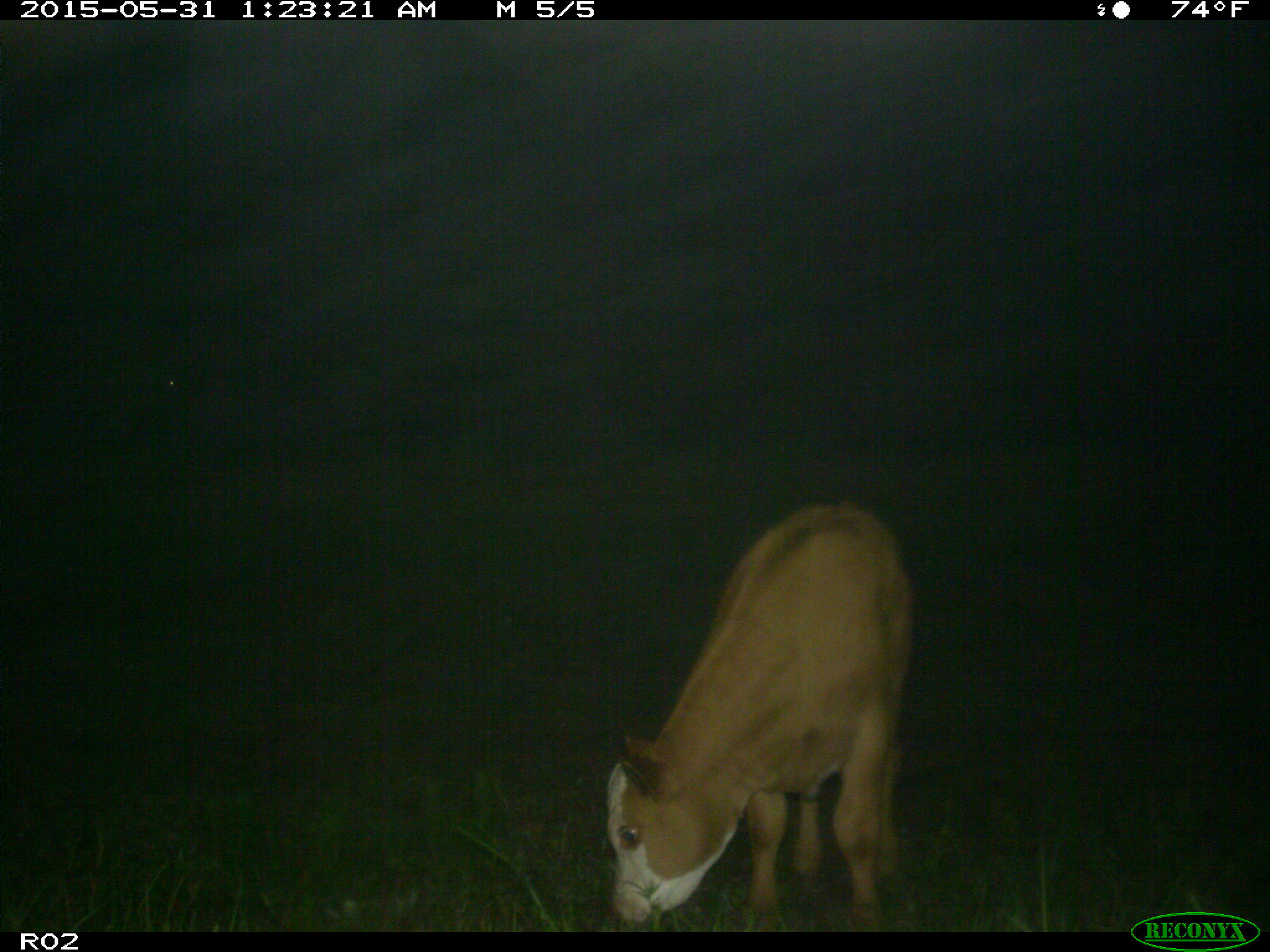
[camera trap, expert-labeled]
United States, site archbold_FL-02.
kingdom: Animalia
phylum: Chordata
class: Mammalia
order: Artiodactyla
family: Bovidae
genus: Bos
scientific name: Bos taurus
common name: domestic cow